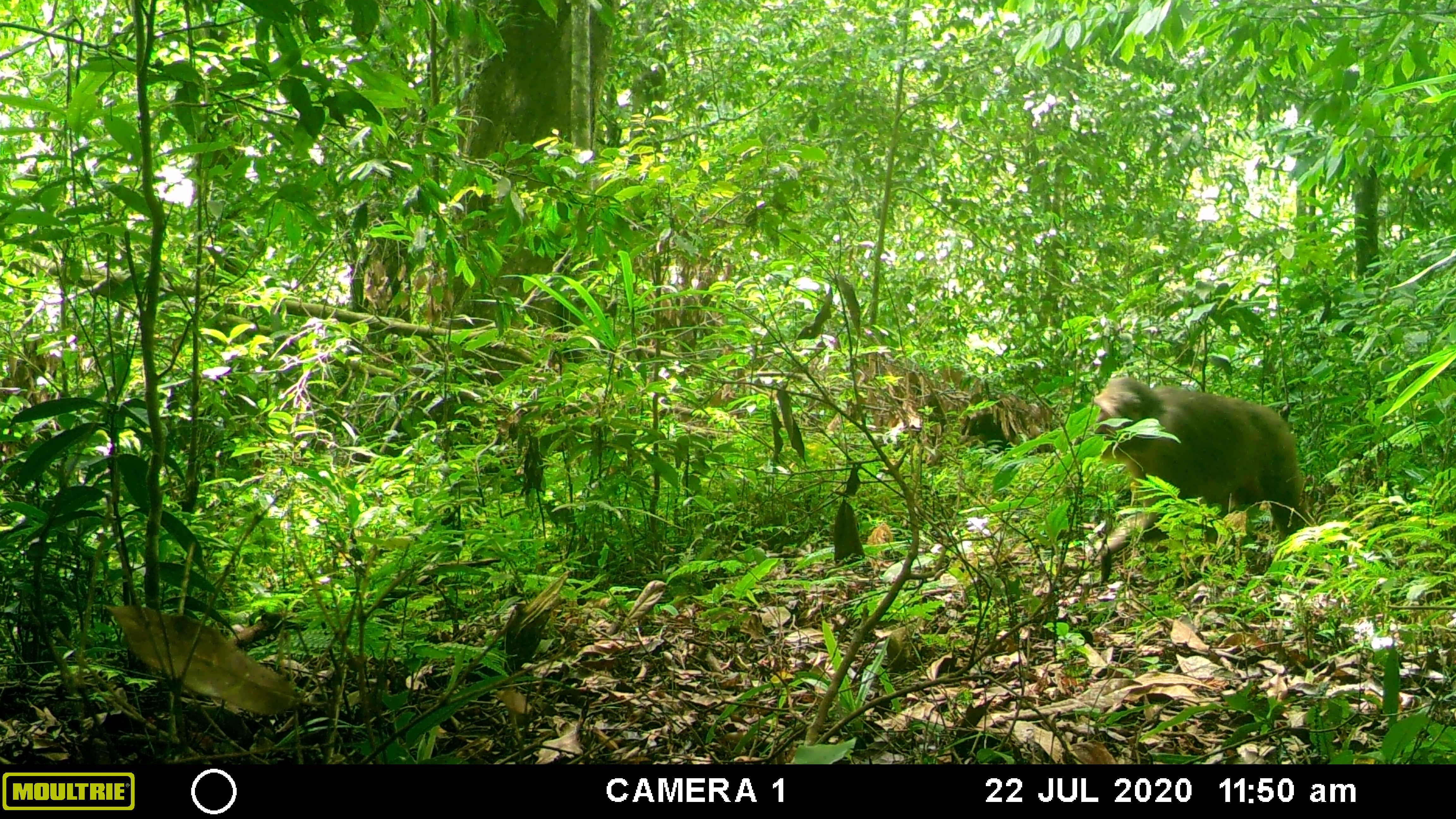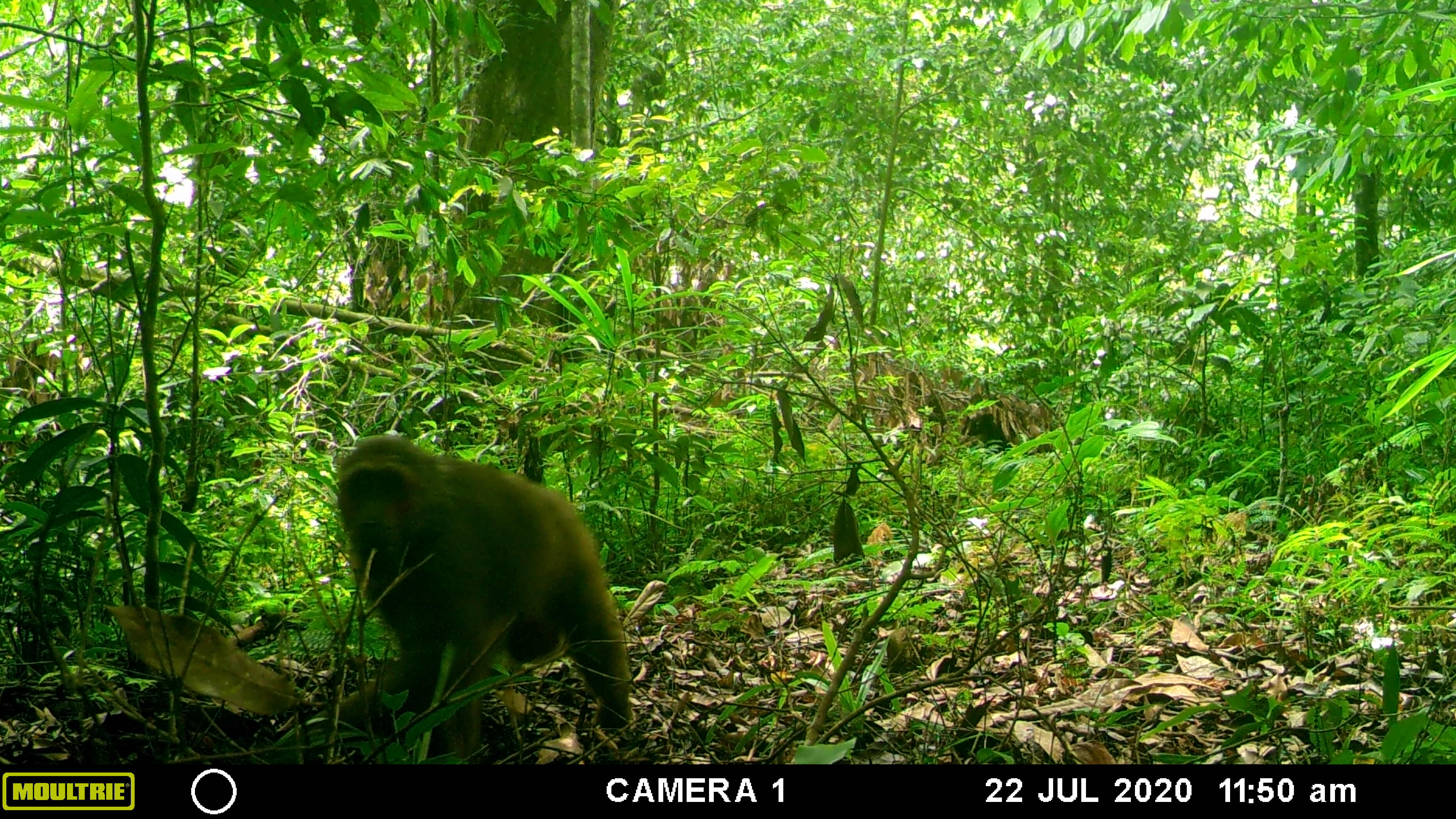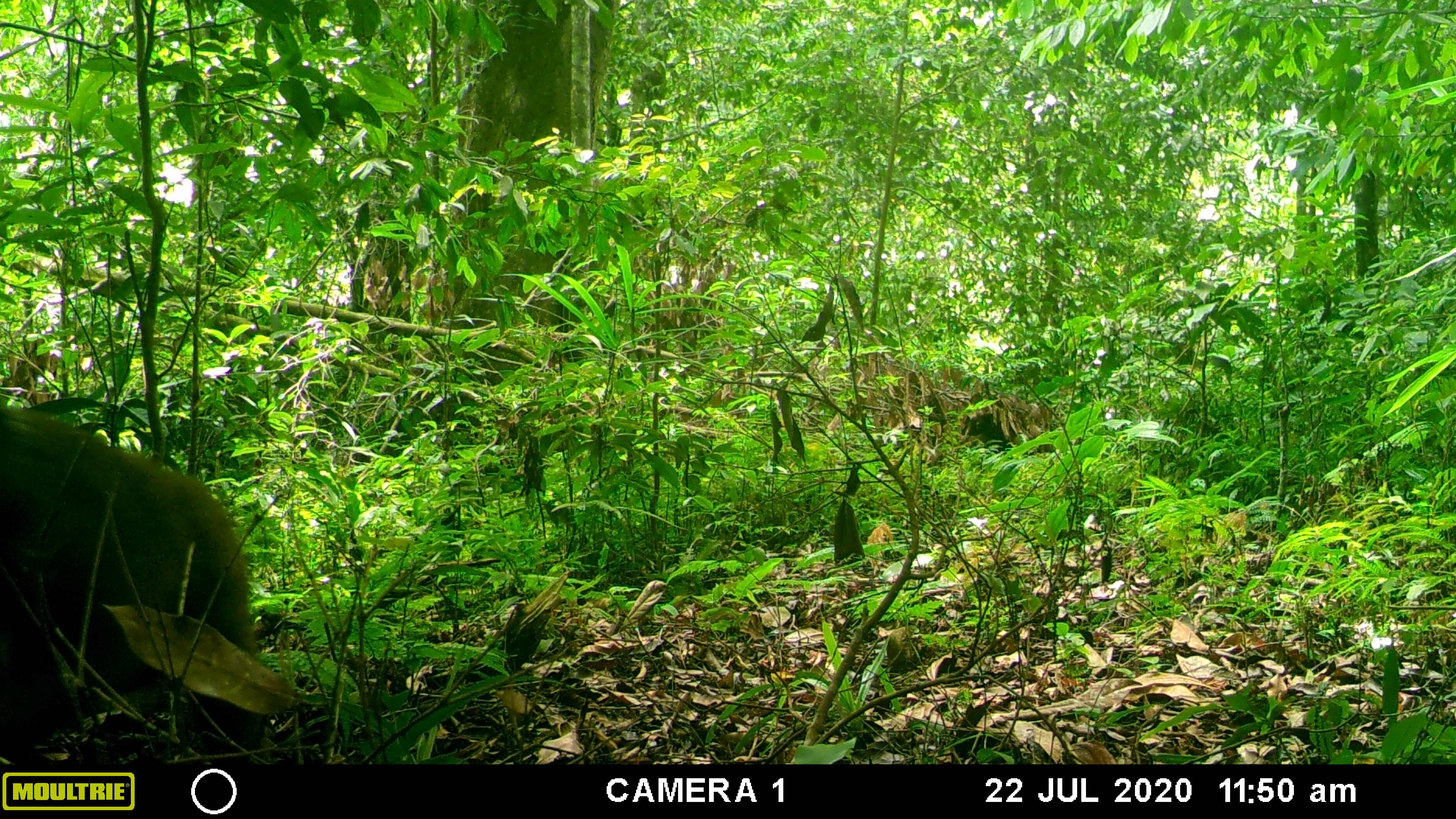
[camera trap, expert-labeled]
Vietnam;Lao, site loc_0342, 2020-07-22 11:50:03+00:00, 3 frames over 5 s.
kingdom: Animalia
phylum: Chordata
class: Mammalia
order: Primates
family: Cercopithecidae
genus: Macaca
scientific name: Macaca arctoides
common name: stump-tailed macaque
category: stump tailed macaque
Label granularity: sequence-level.